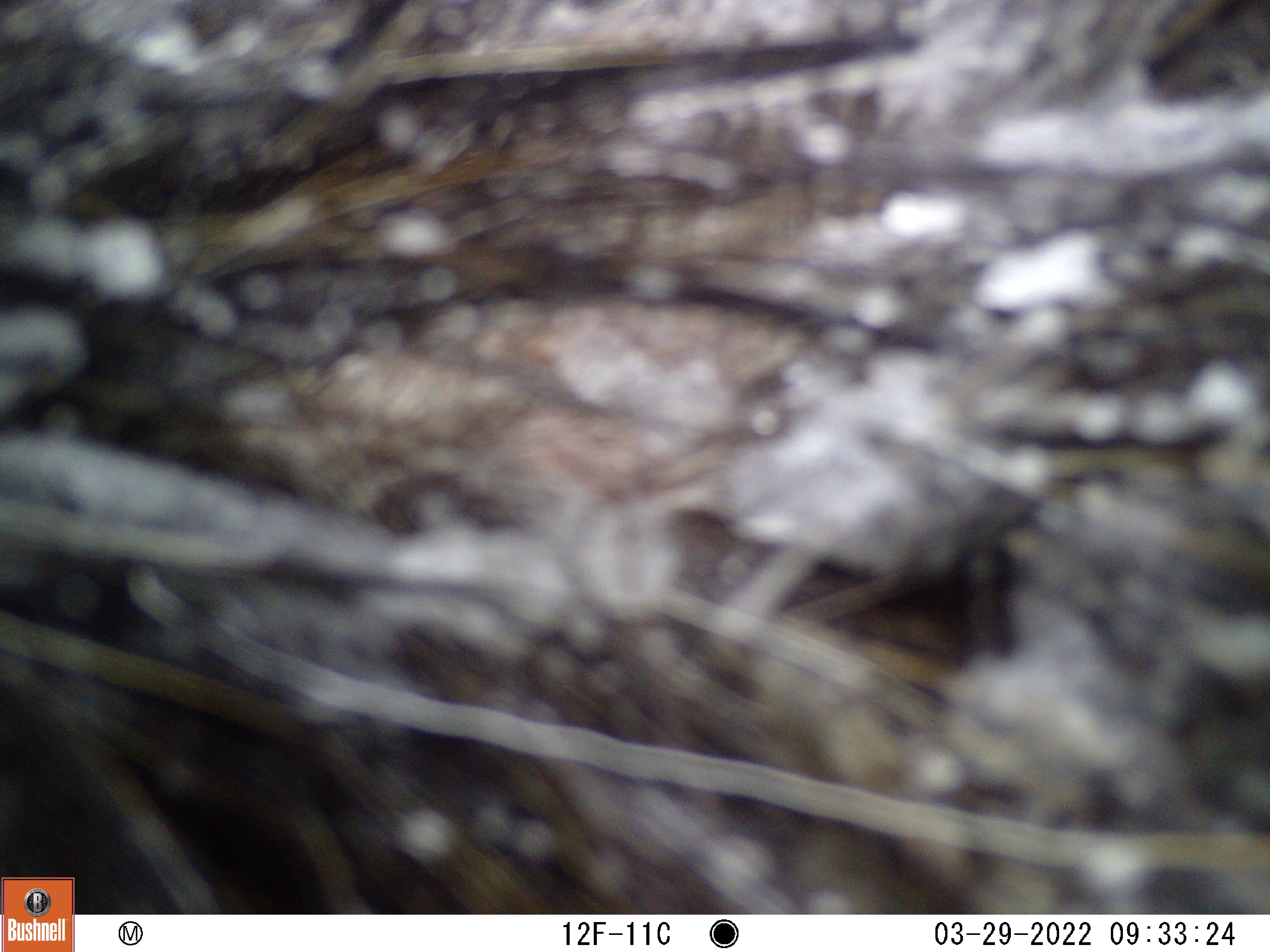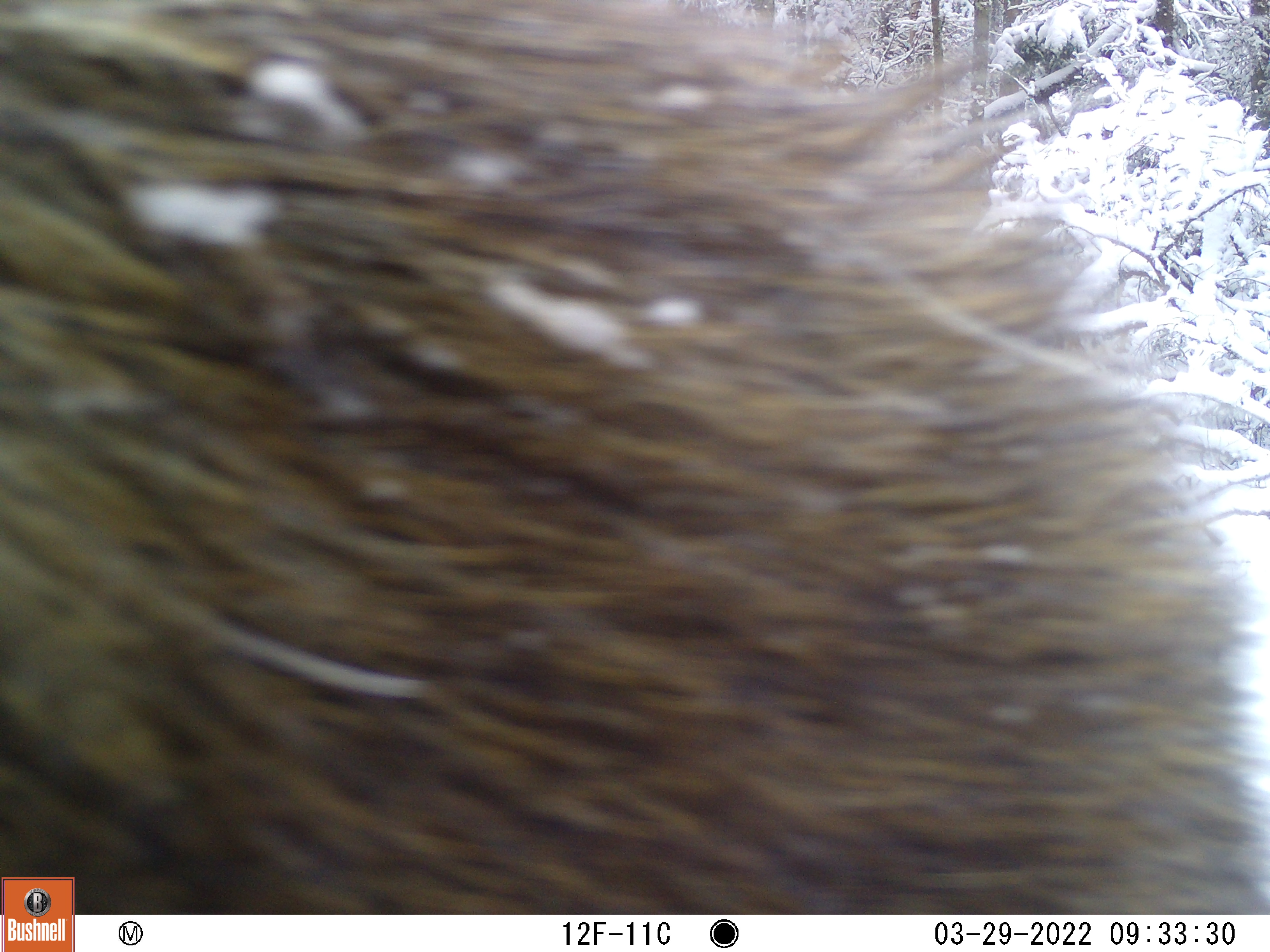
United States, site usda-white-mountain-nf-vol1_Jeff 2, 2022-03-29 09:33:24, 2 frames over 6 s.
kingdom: Animalia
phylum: Chordata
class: Mammalia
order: Artiodactyla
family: Cervidae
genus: Alces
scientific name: Alces alces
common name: moose